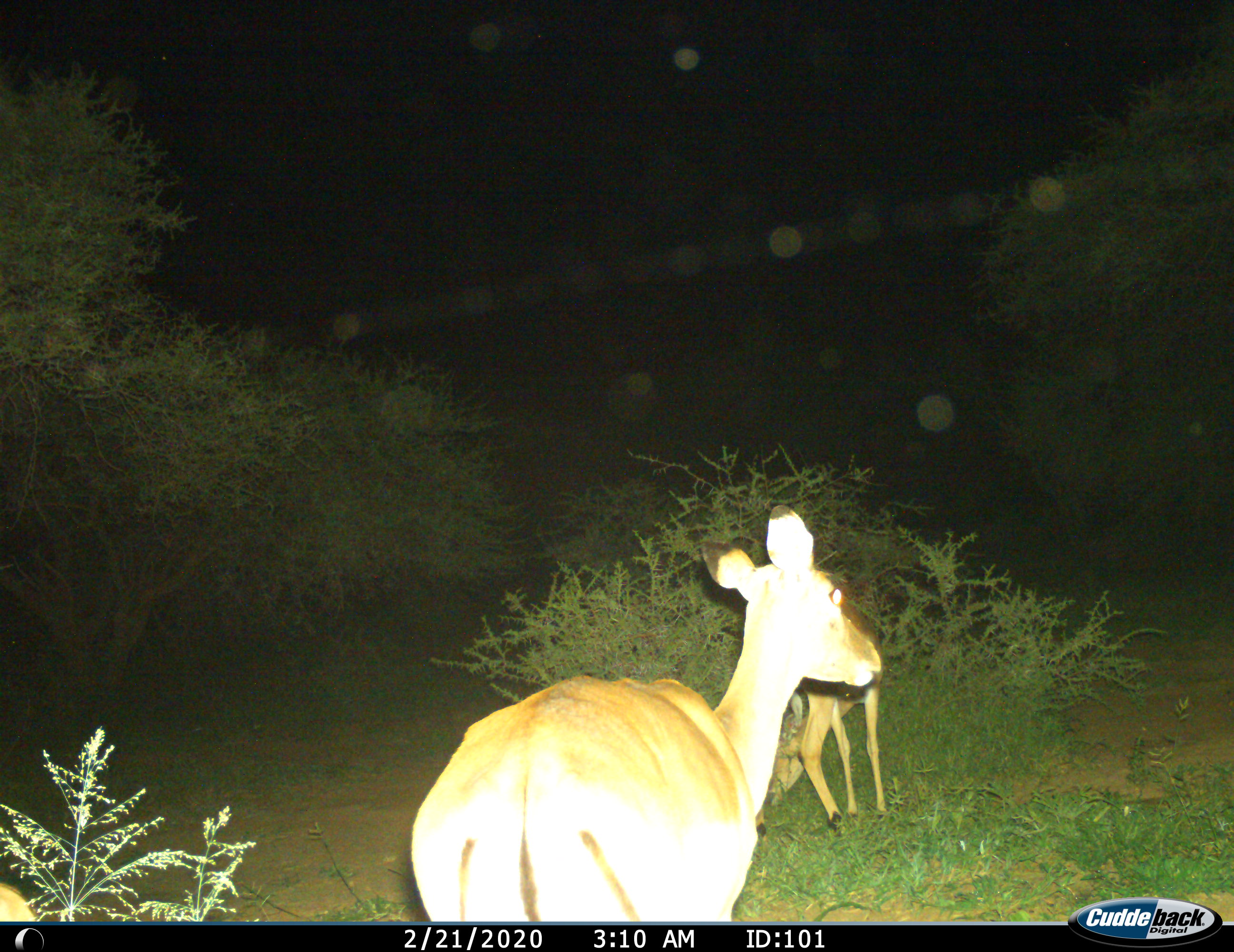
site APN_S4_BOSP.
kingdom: Animalia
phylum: Chordata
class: Mammalia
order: Artiodactyla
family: Bovidae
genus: Aepyceros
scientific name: Aepyceros melampus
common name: impala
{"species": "impala (Aepyceros melampus)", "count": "2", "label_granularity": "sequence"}